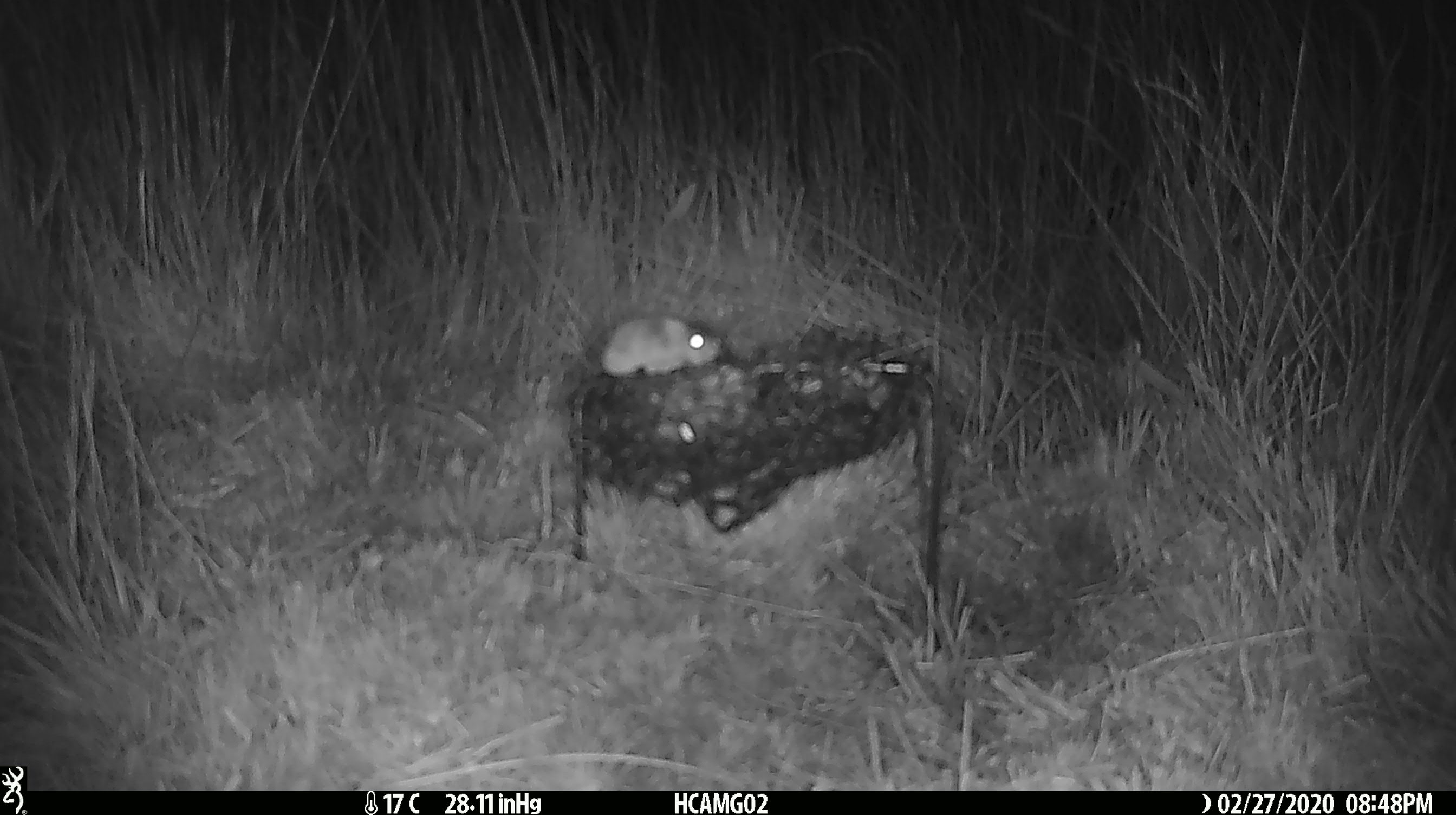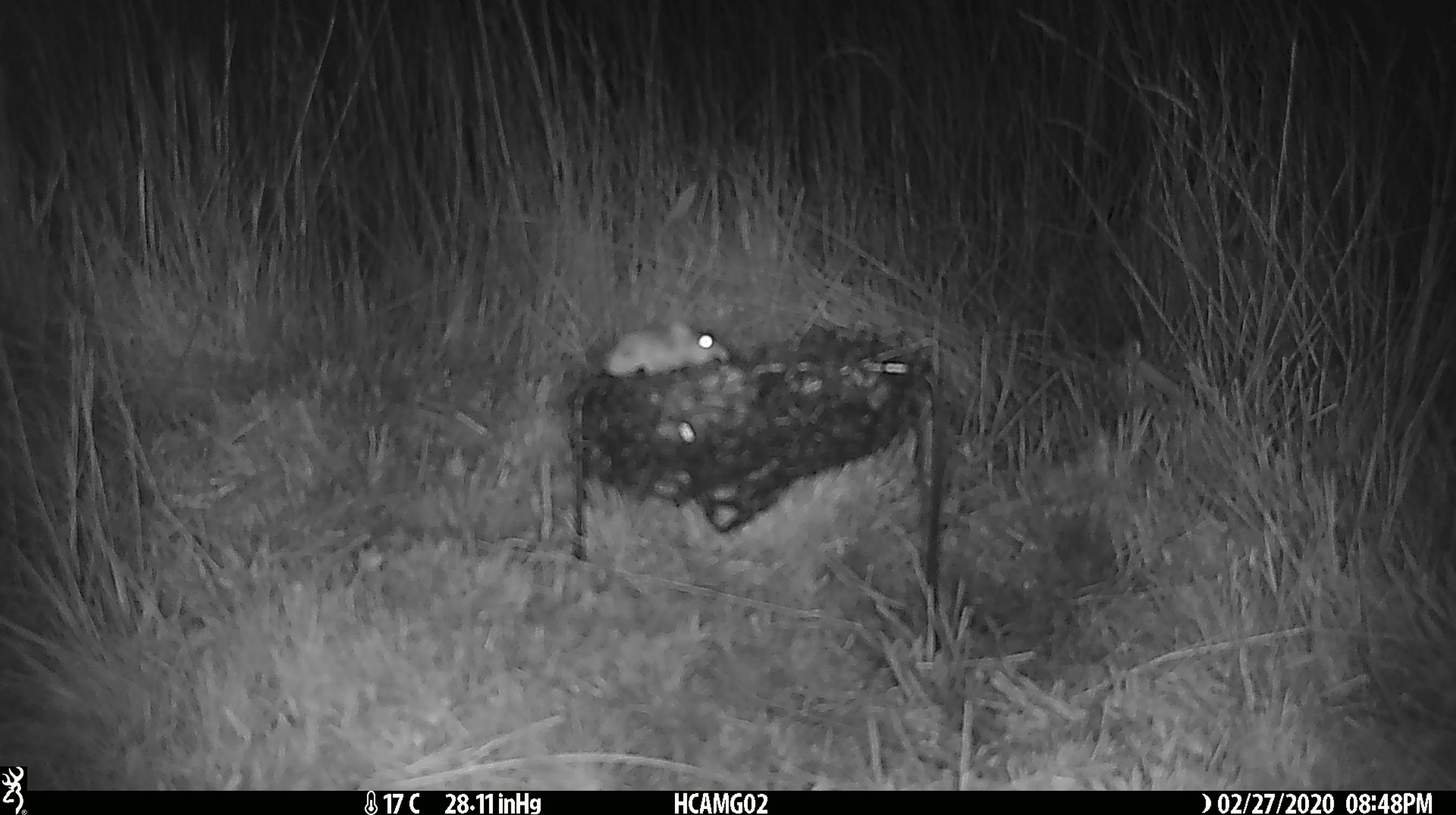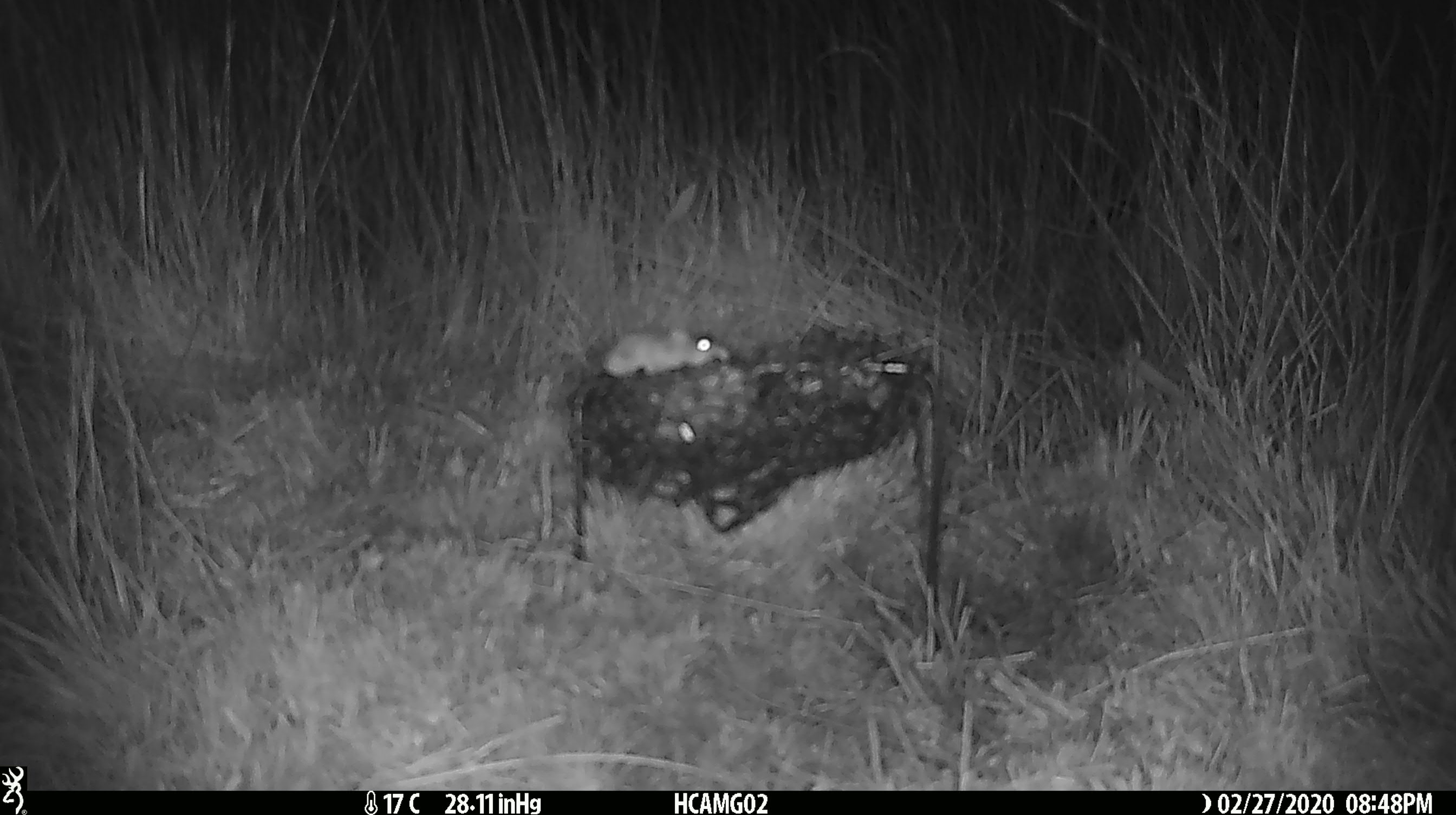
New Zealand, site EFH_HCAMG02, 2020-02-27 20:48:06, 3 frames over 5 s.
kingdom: Animalia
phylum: Chordata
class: Mammalia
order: Rodentia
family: Muridae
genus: Mus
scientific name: Mus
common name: mouse